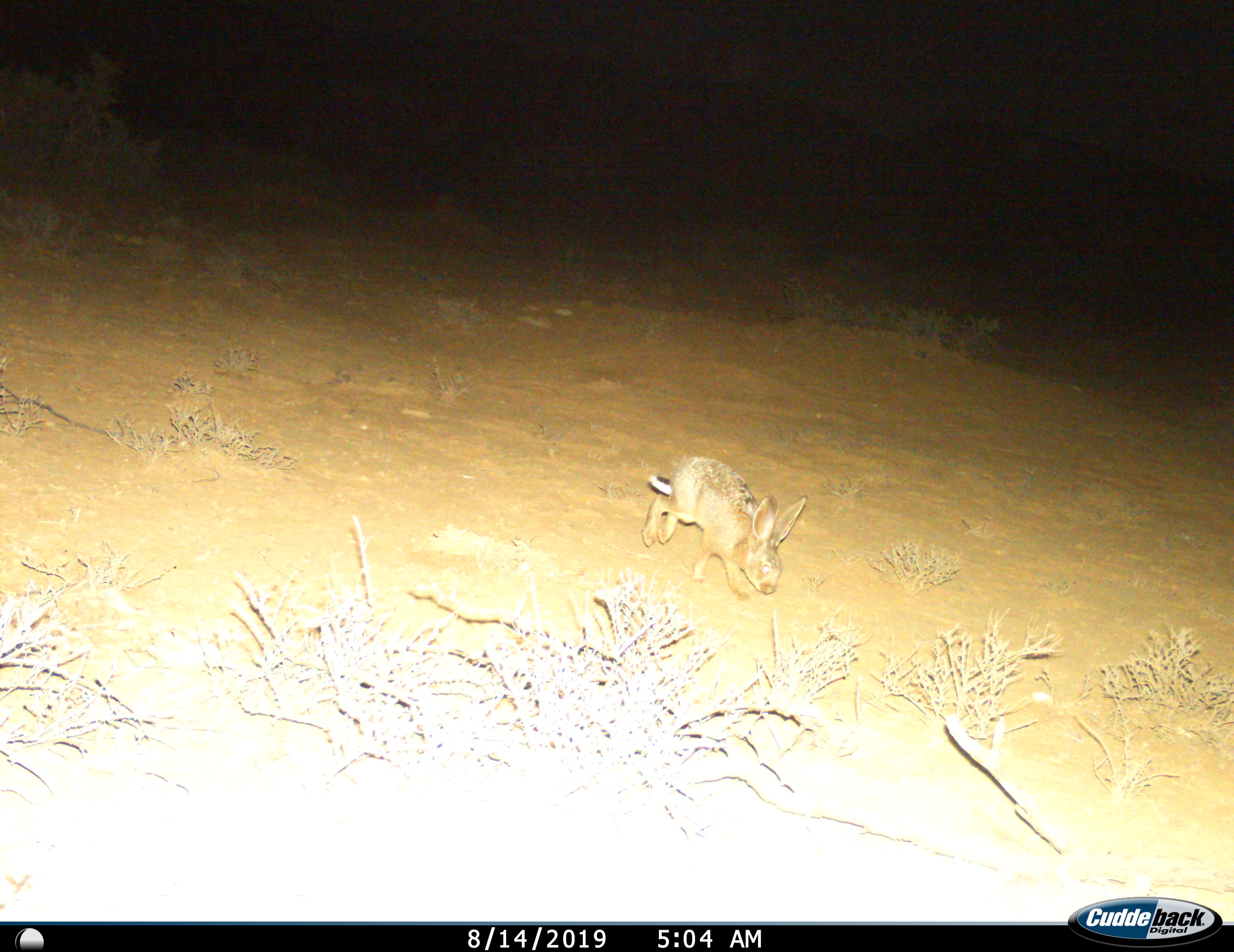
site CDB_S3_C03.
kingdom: Animalia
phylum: Chordata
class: Mammalia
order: Lagomorpha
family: Leporidae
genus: Lepus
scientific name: Lepus saxatilis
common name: scrub hare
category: harescrub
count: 1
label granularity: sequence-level